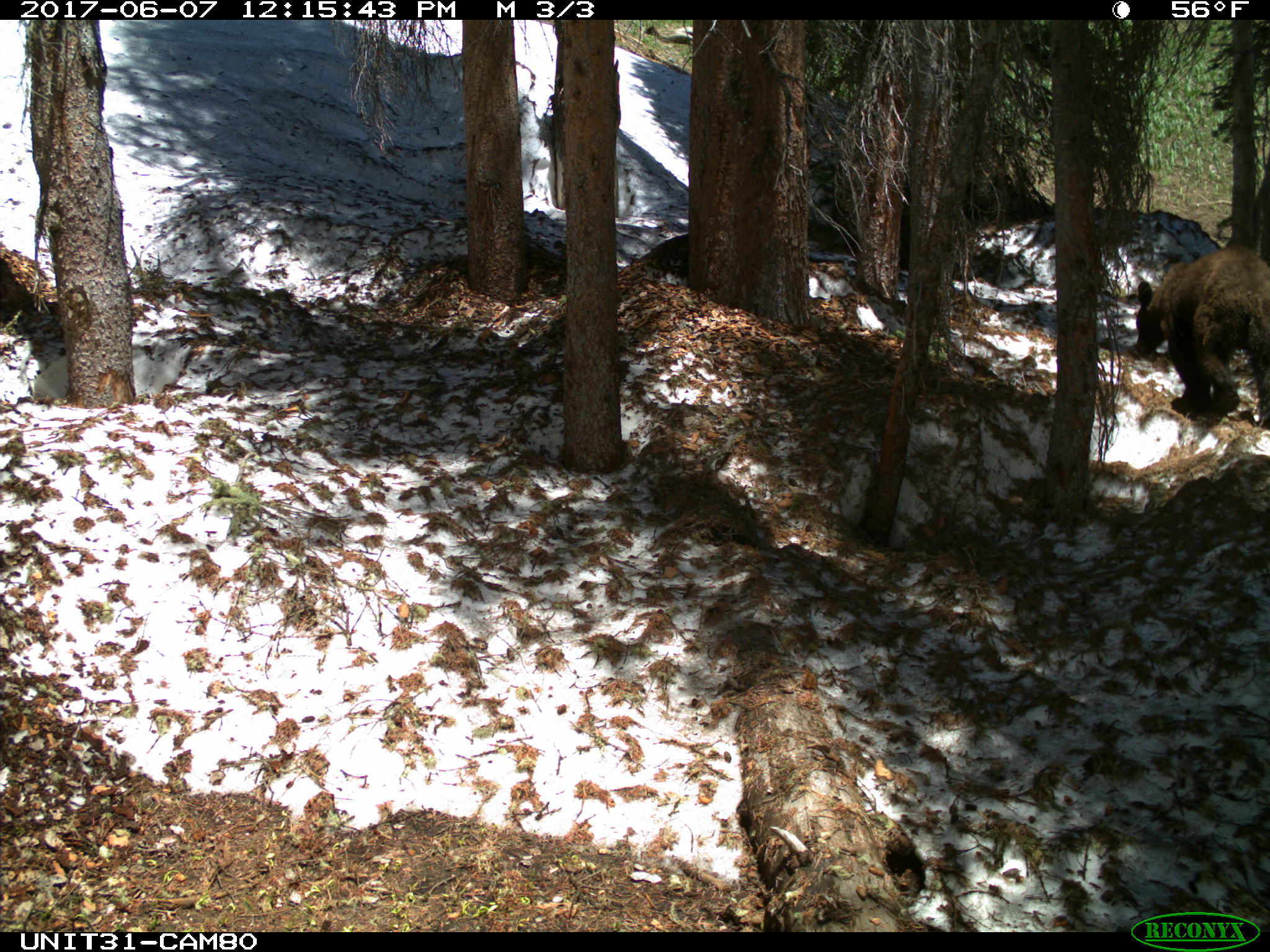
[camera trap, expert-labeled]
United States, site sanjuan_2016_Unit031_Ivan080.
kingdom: Animalia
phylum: Chordata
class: Mammalia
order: Carnivora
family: Ursidae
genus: Ursus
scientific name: Ursus americanus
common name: american black bear